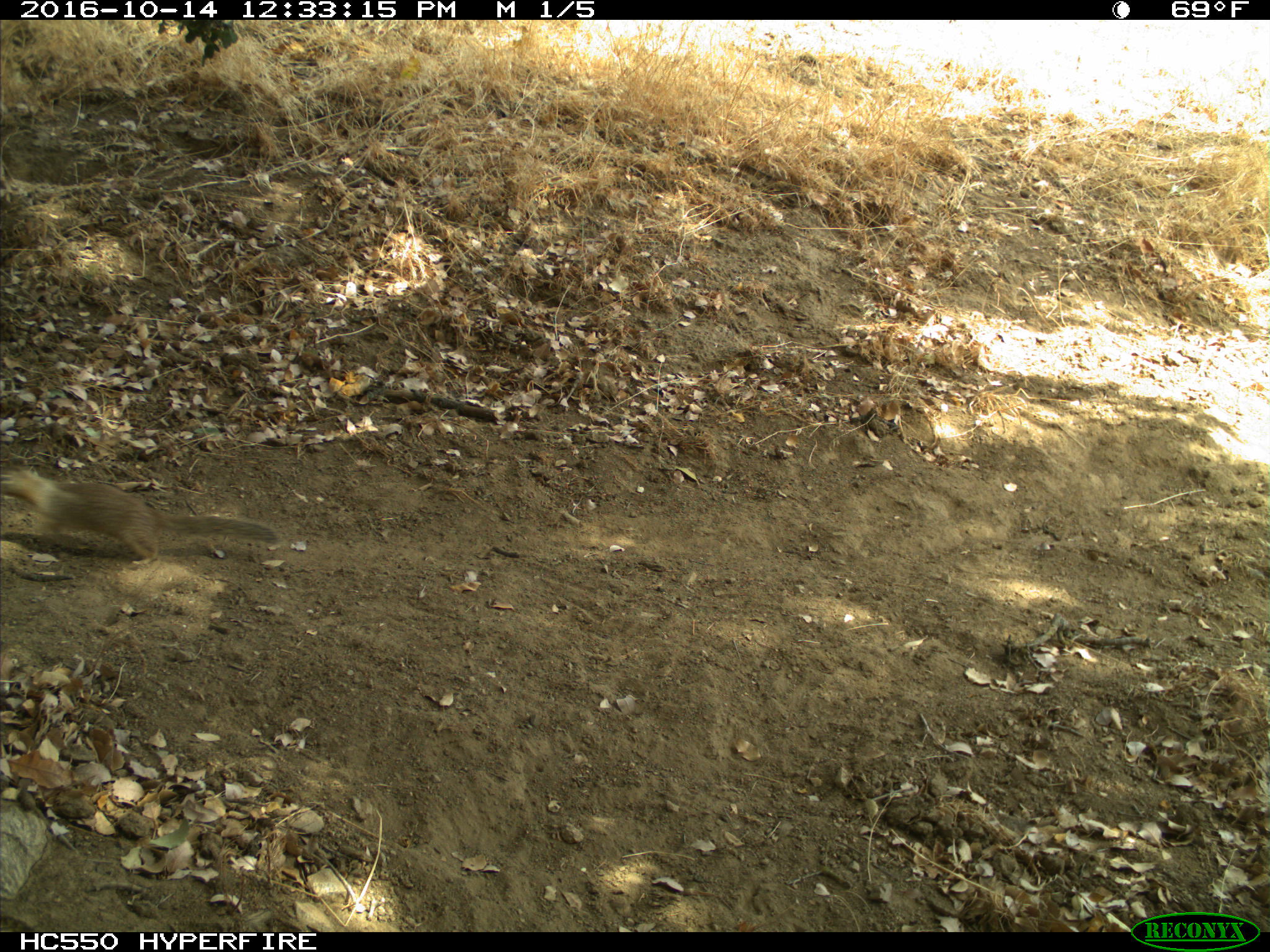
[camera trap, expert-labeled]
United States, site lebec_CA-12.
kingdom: Animalia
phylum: Chordata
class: Mammalia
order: Rodentia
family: Sciuridae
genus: Otospermophilus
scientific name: Otospermophilus beecheyi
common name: california ground squirrel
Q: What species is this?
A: Otospermophilus beecheyi (california ground squirrel).